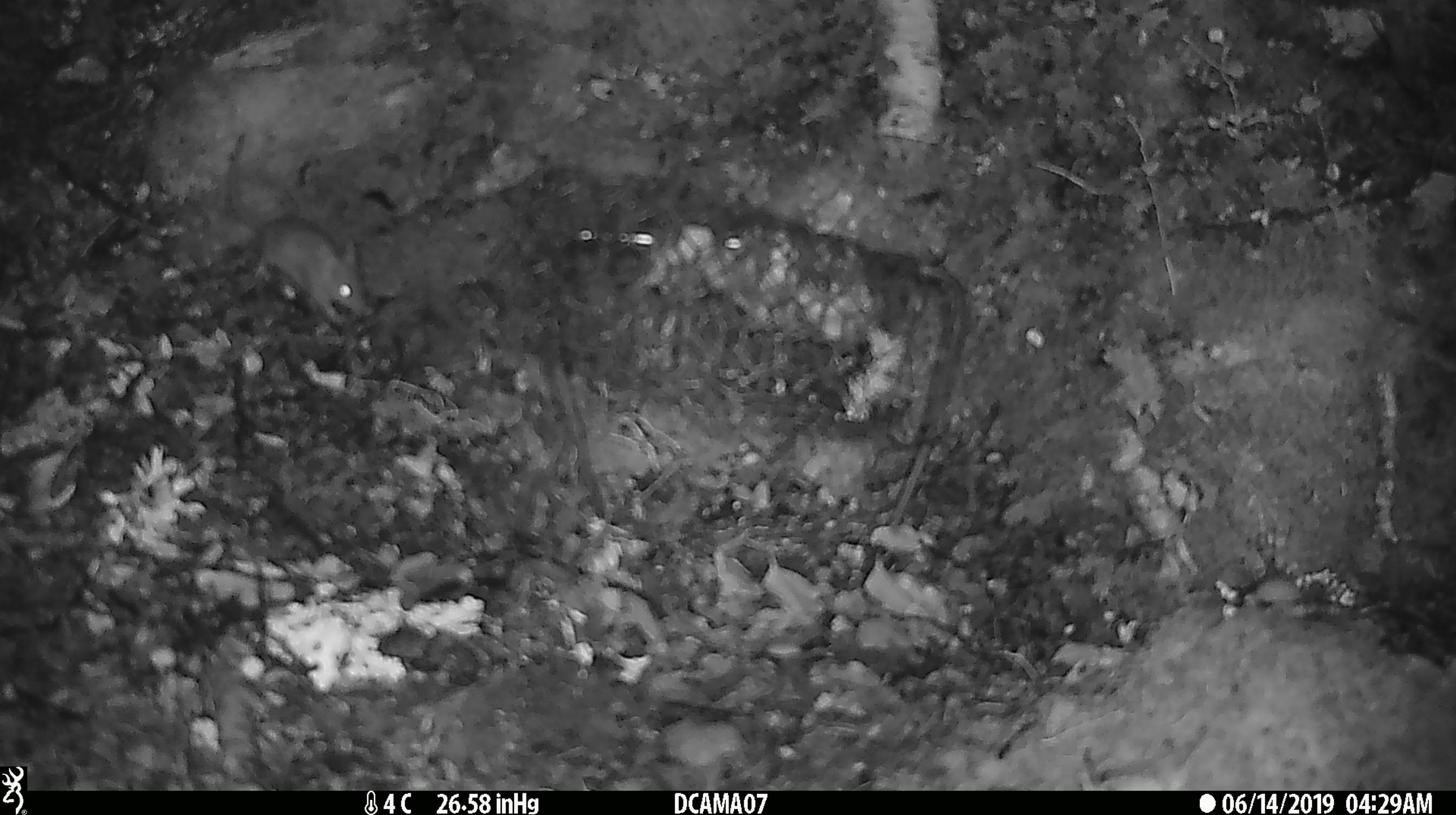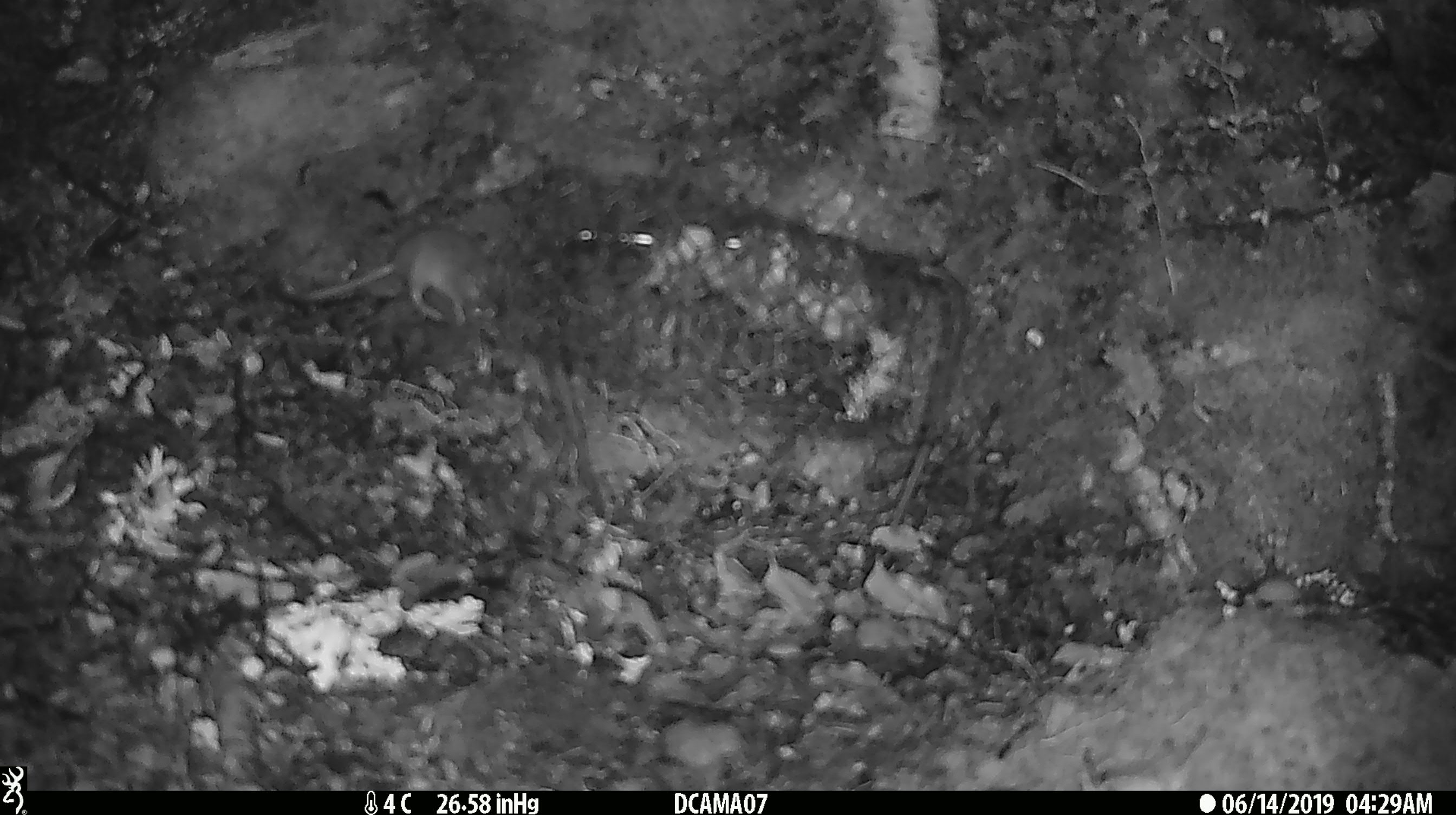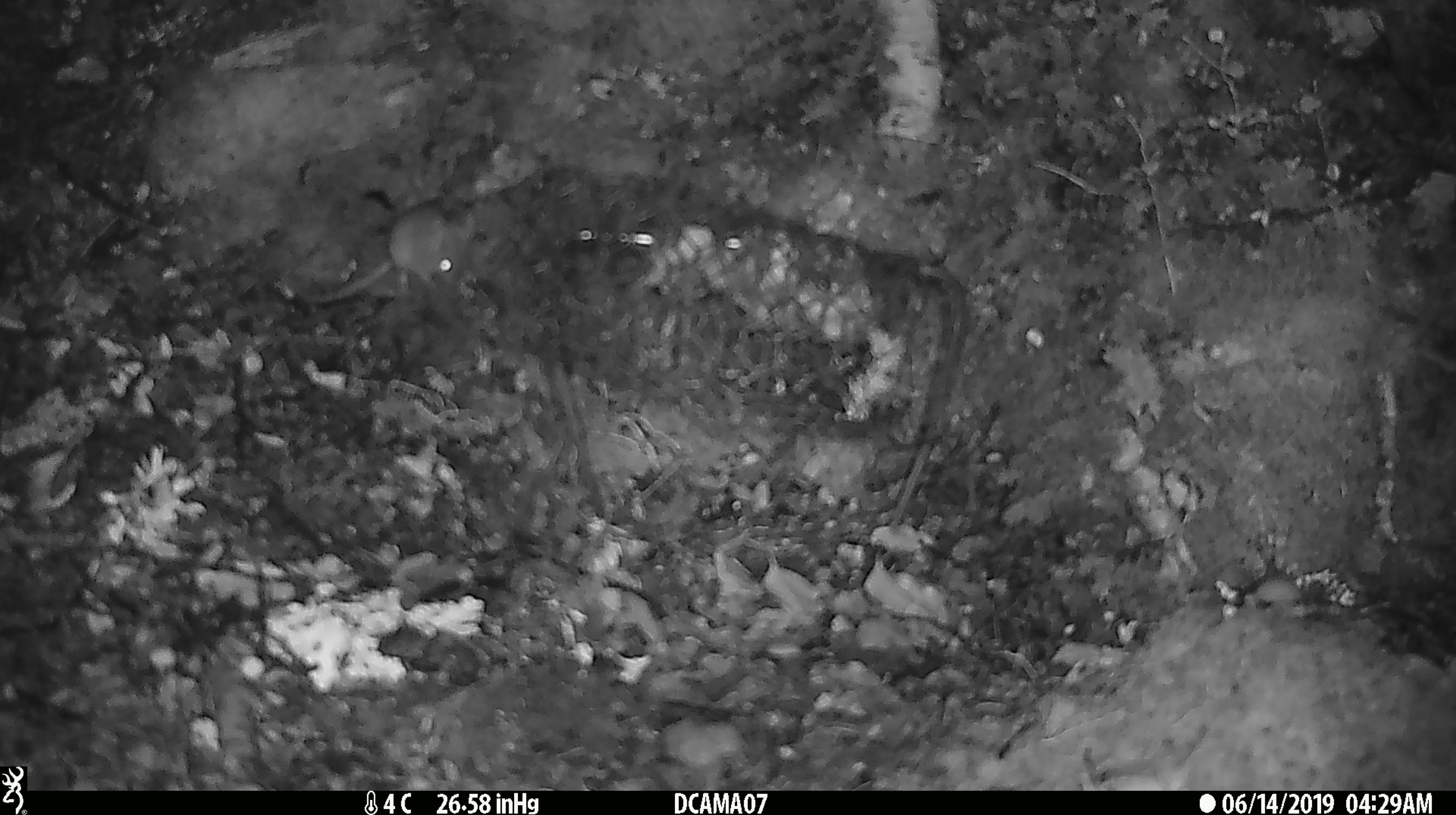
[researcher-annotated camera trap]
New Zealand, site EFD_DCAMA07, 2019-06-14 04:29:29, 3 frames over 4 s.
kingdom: Animalia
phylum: Chordata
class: Mammalia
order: Rodentia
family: Muridae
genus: Mus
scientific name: Mus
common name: mouse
Mouse (Mus).